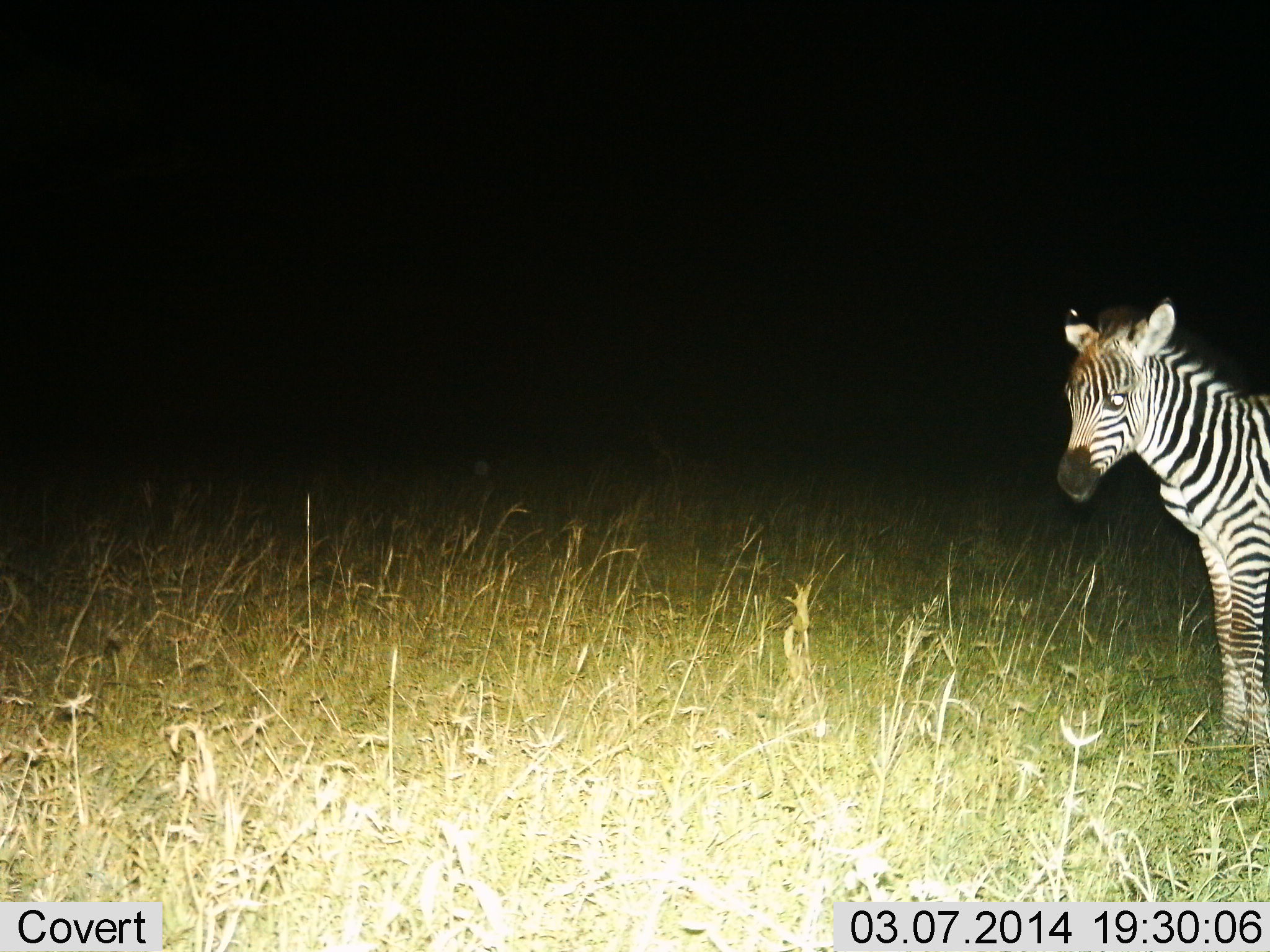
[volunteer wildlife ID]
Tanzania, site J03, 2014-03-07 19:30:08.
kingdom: Animalia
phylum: Chordata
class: Mammalia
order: Perissodactyla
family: Equidae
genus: Equus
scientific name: Equus quagga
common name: plains zebra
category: zebra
Zebra (plains zebra) (Equus quagga), count 1. Behavior (volunteer vote fractions): standing 90%, resting 0%, moving 10%, interacting 0%. Young present (vote fraction): 40%. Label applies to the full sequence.